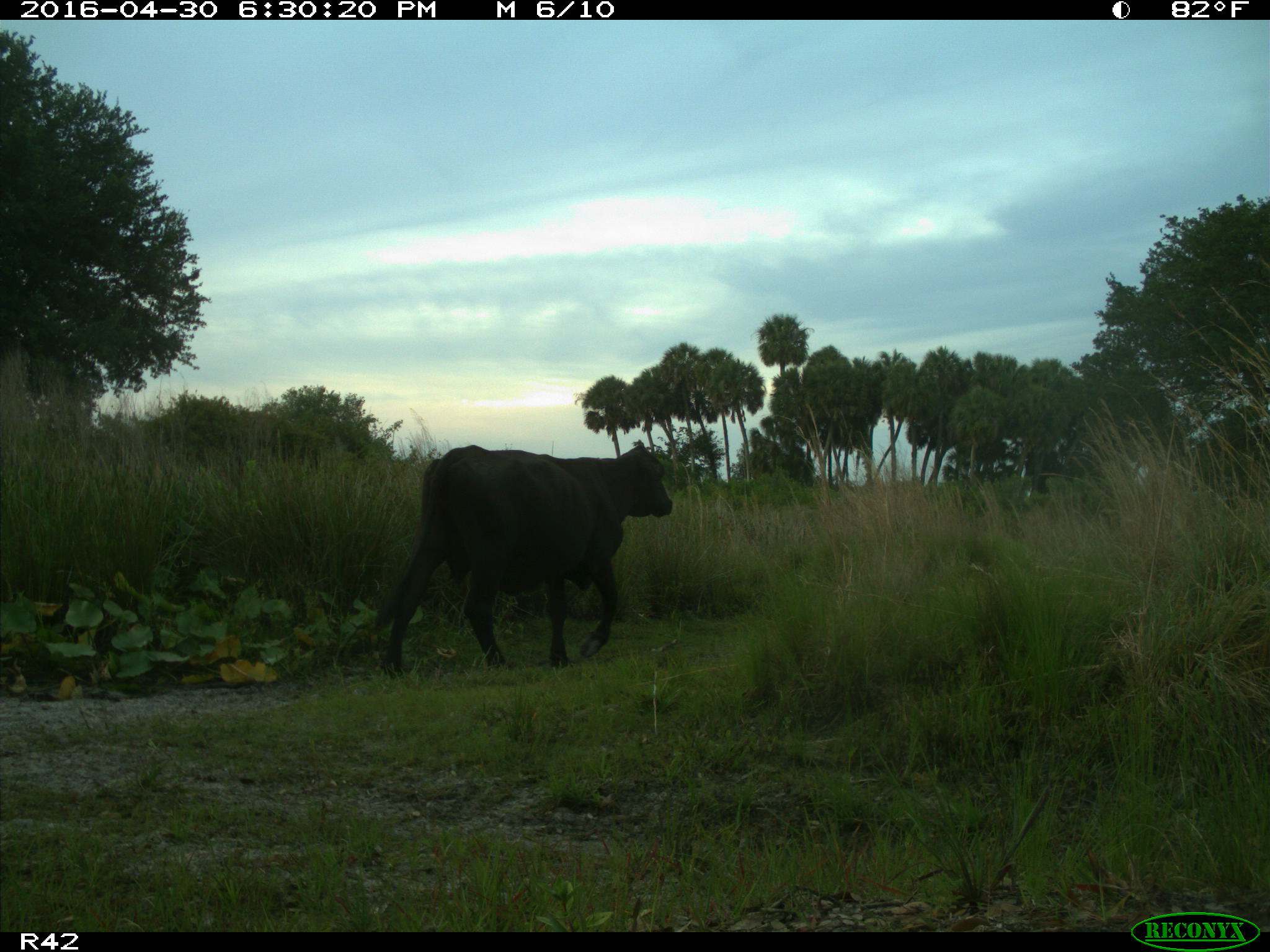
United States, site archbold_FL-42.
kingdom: Animalia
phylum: Chordata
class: Mammalia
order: Artiodactyla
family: Bovidae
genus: Bos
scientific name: Bos taurus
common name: domestic cow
Bos taurus (domestic cow).